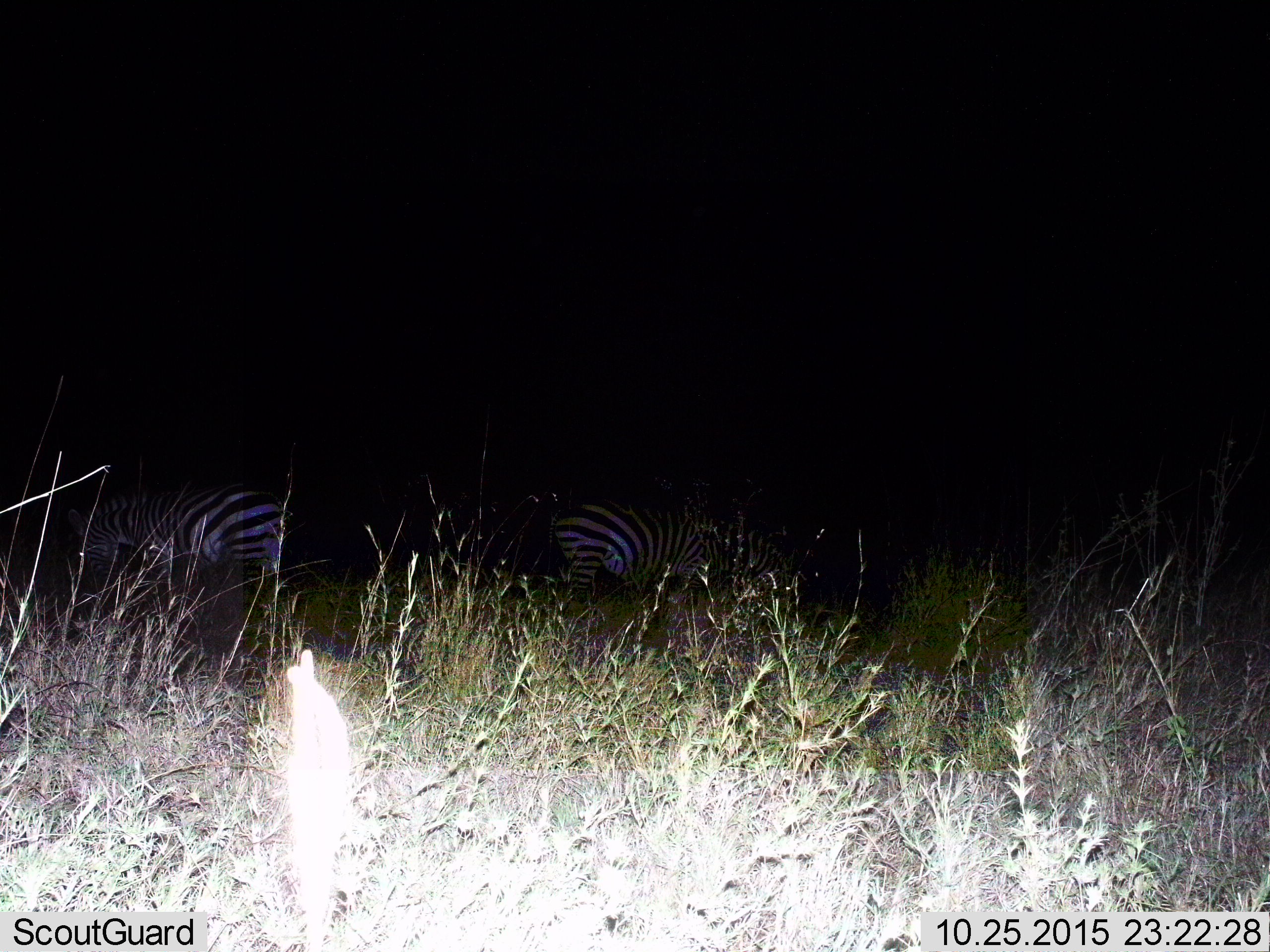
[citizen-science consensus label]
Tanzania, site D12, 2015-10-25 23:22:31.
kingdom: Animalia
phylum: Chordata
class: Mammalia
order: Perissodactyla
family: Equidae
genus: Equus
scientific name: Equus quagga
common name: plains zebra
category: zebra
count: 2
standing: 50%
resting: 6%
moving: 6%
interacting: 0%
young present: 0%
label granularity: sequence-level